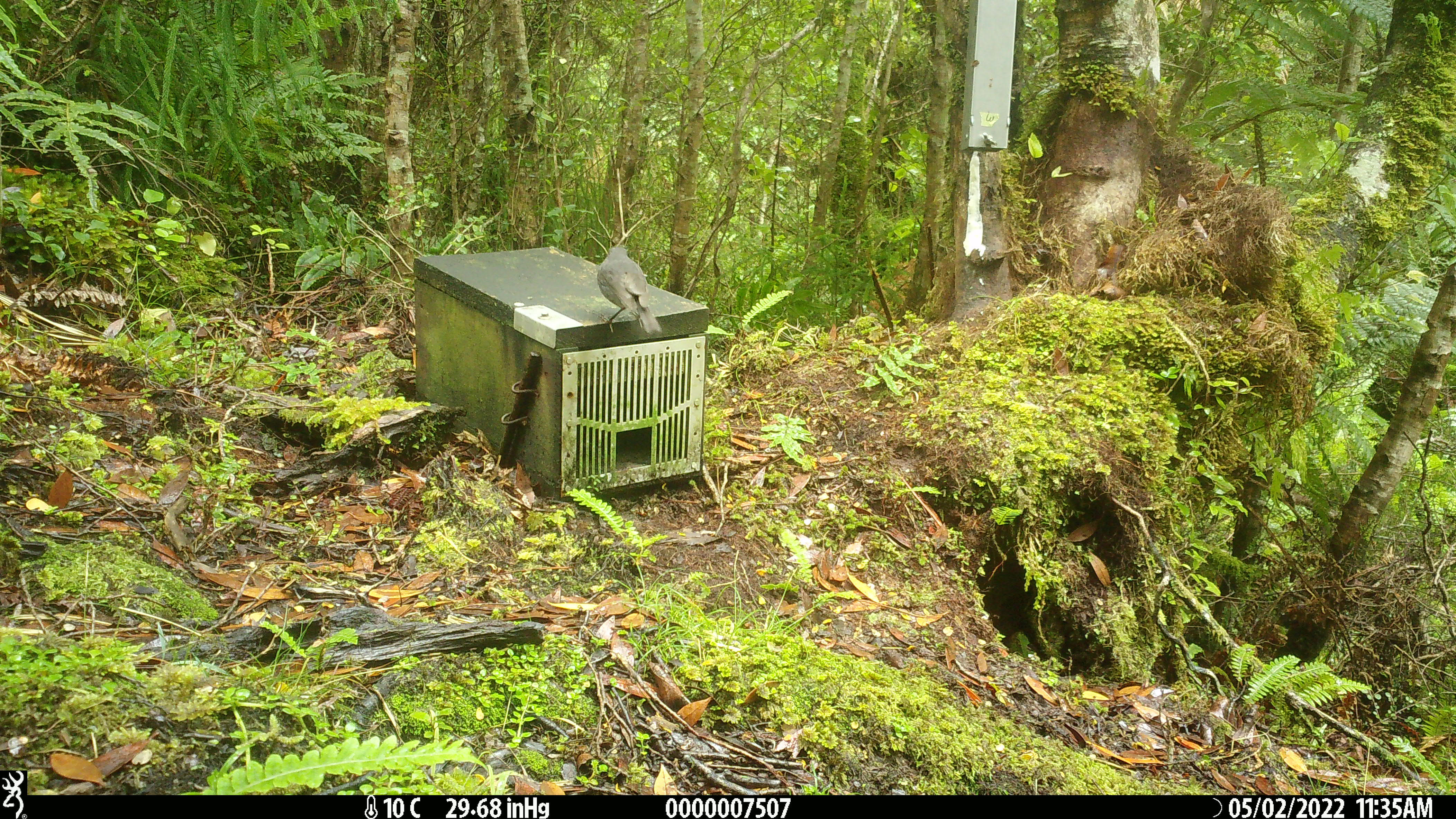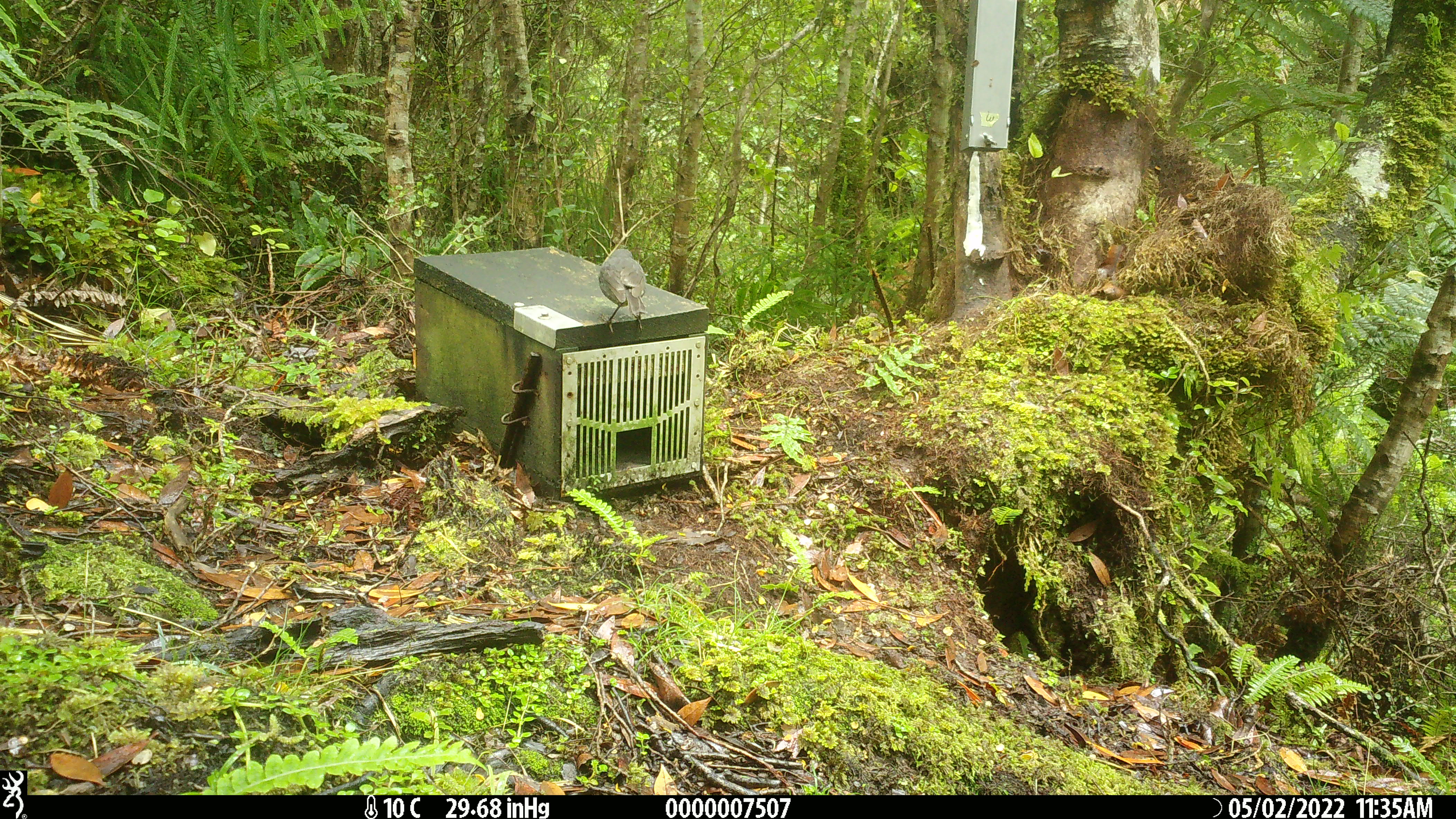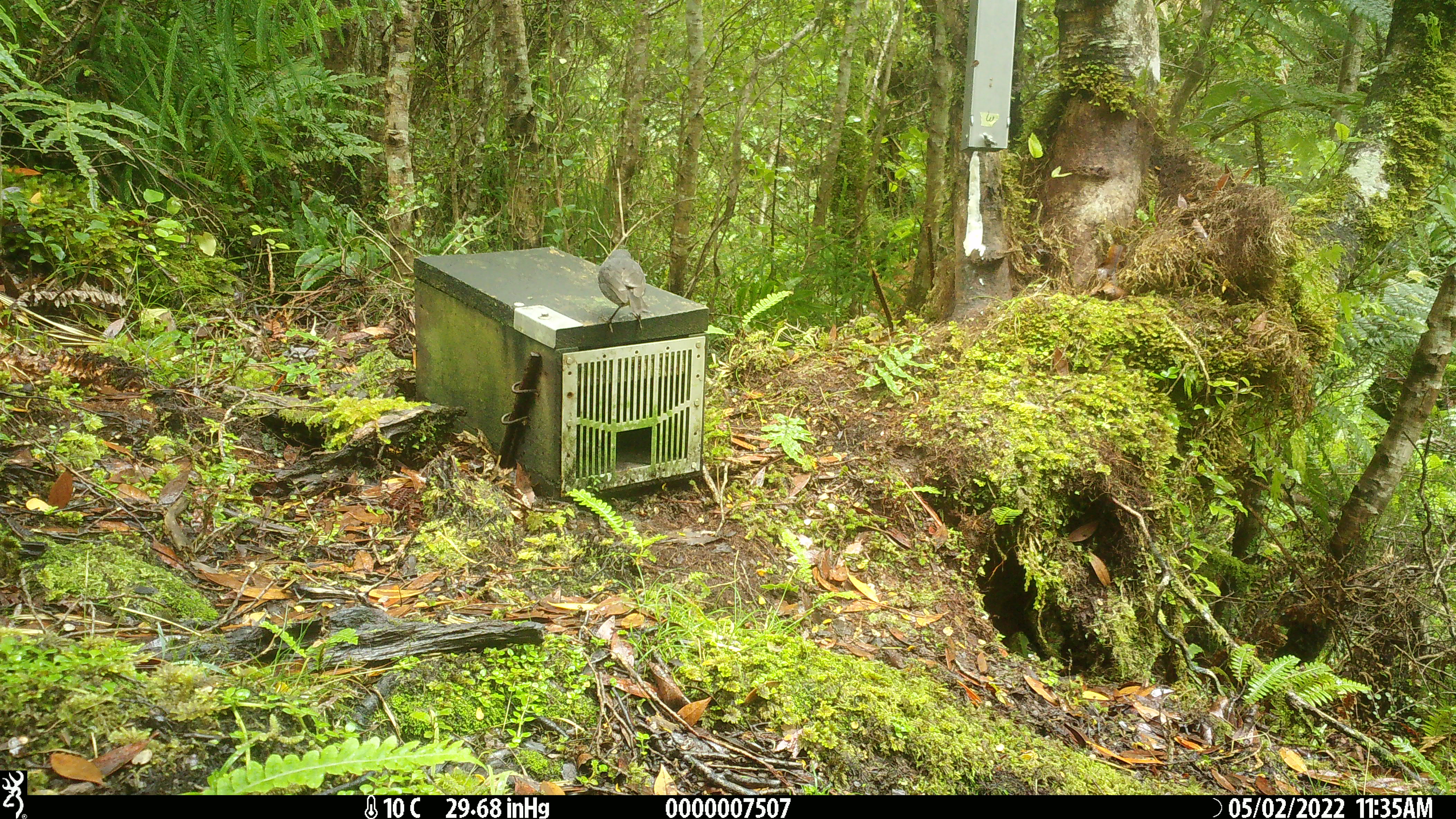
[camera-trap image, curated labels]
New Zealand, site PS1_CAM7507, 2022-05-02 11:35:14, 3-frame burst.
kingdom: Animalia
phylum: Chordata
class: Aves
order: Passeriformes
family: Petroicidae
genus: Petroica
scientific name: Petroica australis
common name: new zealand robin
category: robin